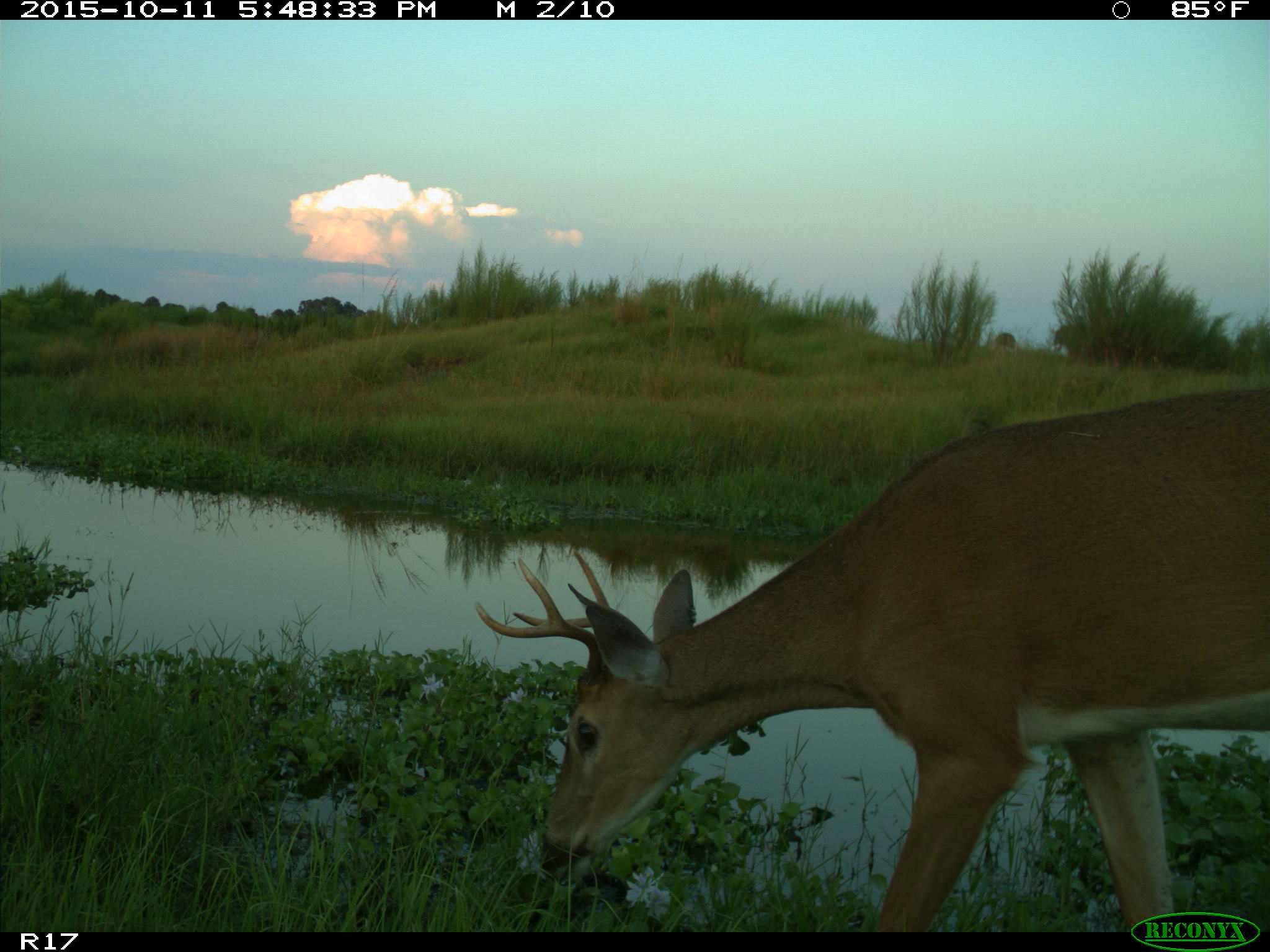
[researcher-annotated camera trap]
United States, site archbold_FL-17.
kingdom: Animalia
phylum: Chordata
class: Mammalia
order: Artiodactyla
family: Cervidae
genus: Odocoileus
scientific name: Odocoileus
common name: deer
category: unidentified deer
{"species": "unidentified deer (deer) (Odocoileus)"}